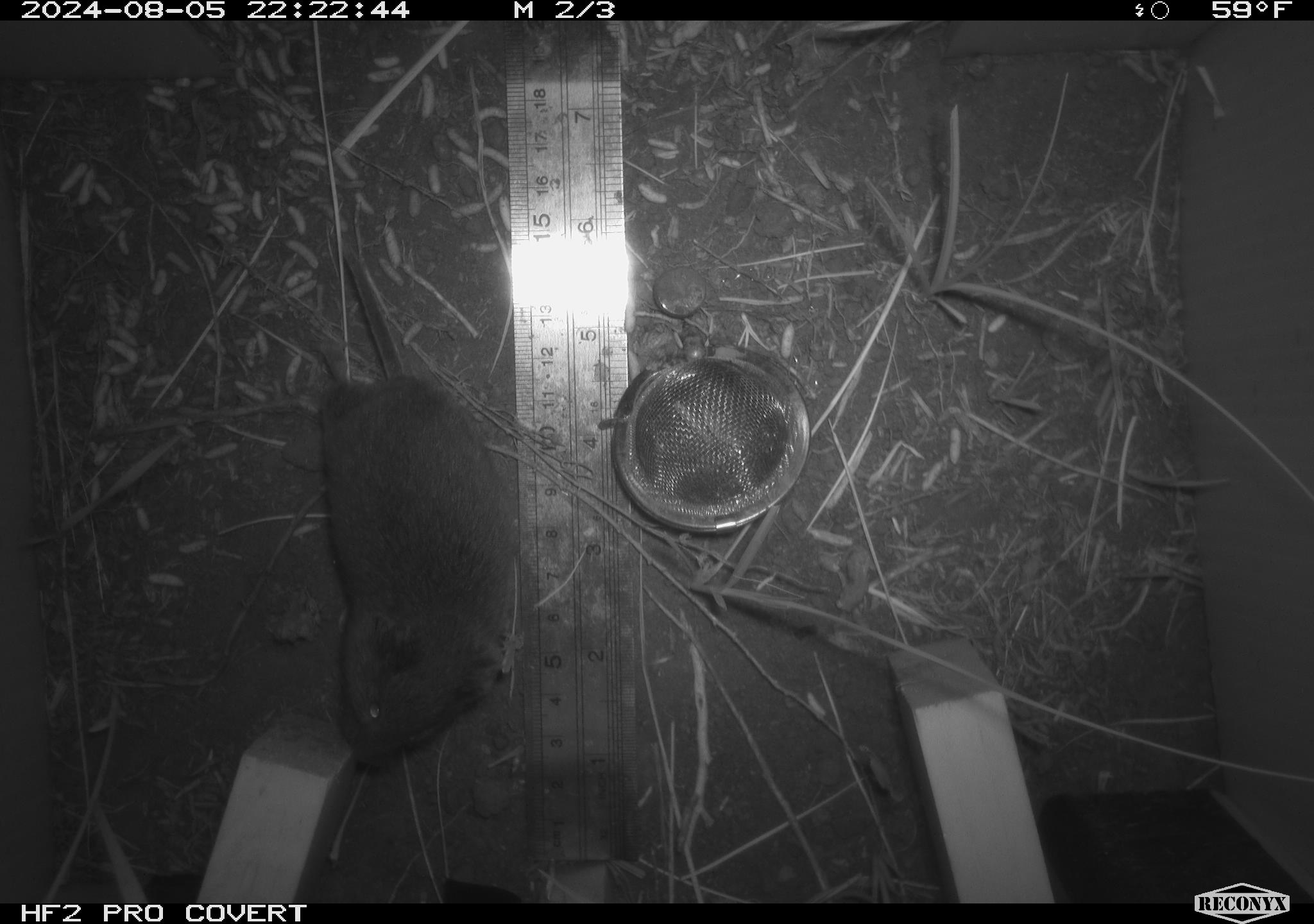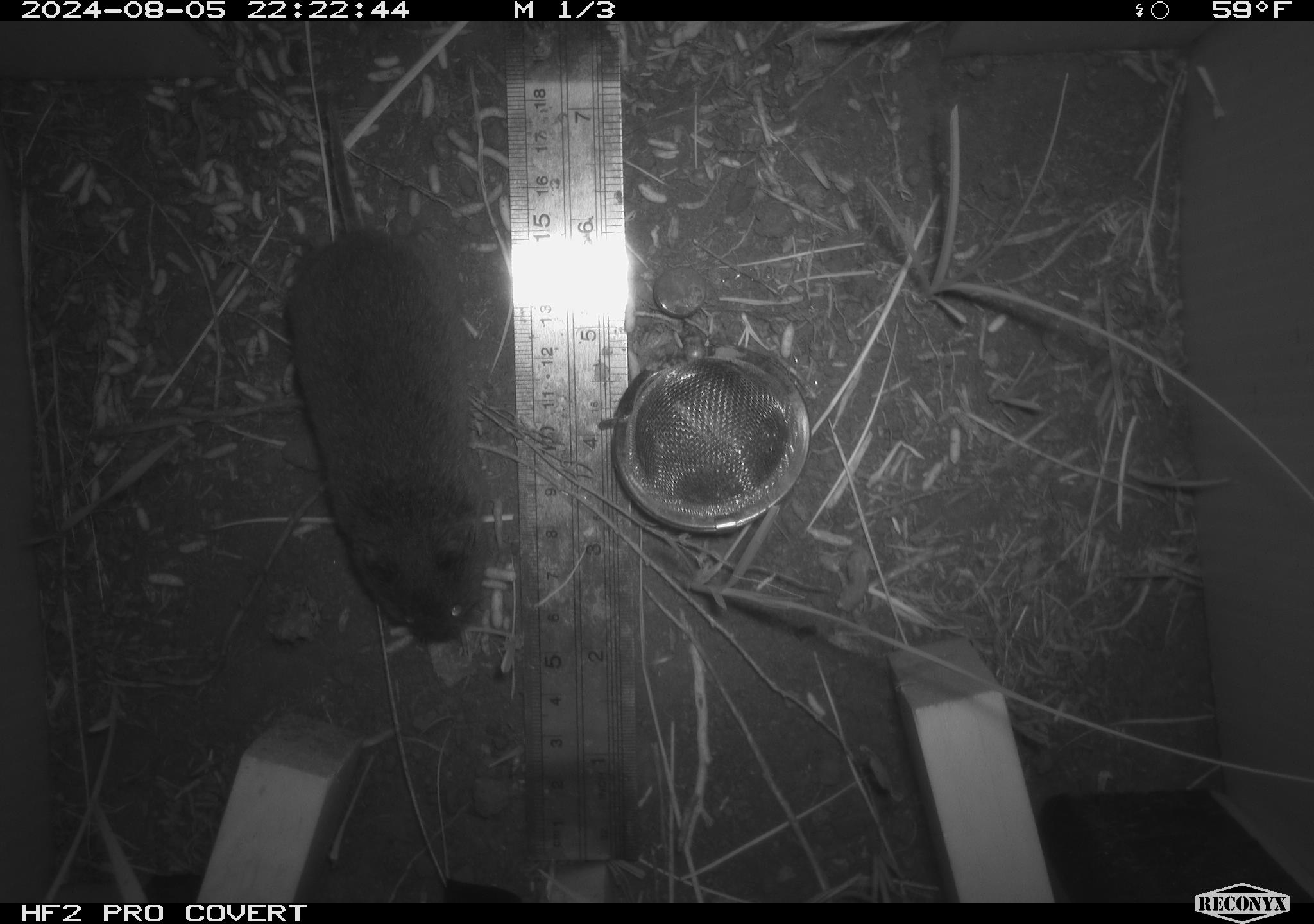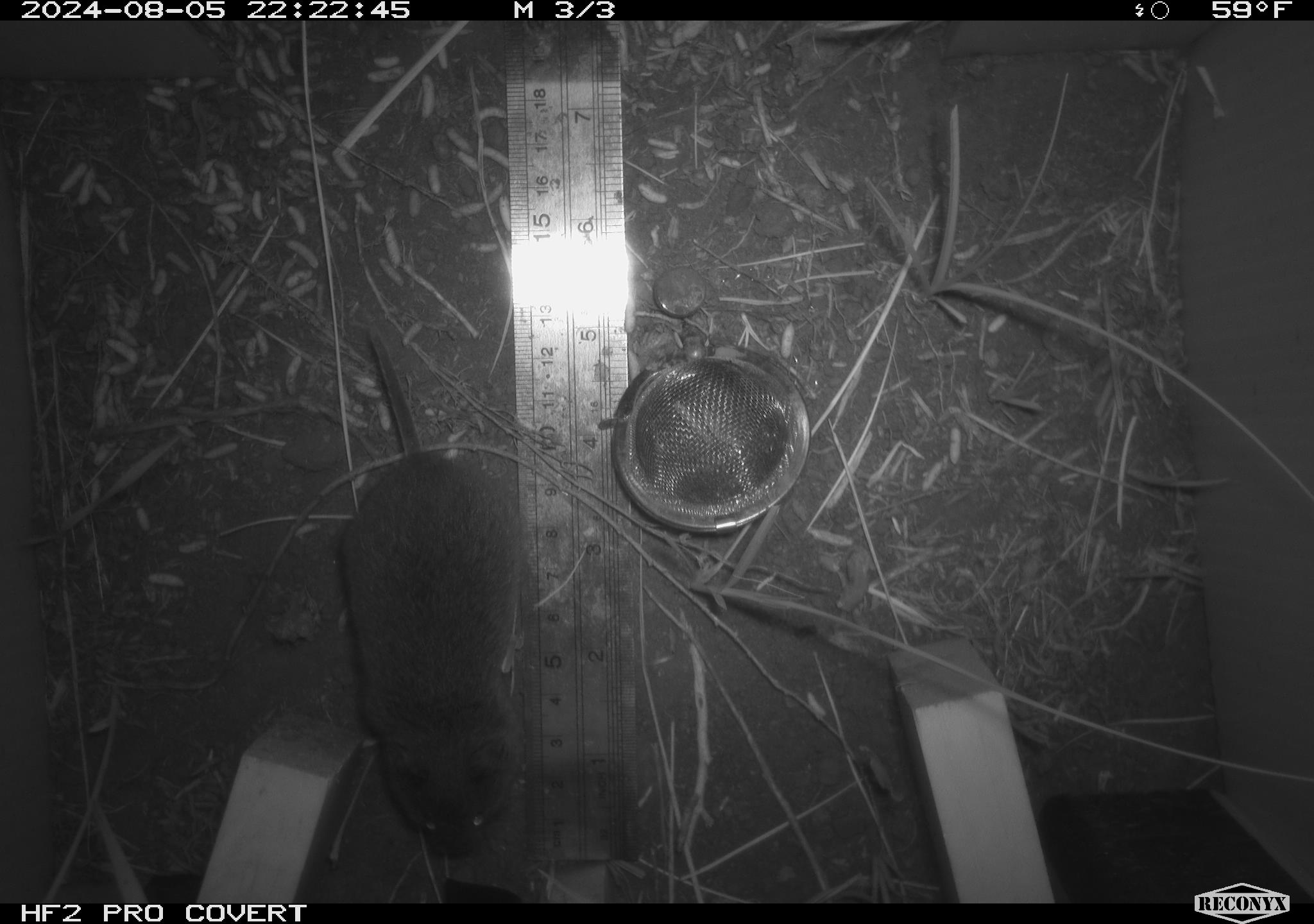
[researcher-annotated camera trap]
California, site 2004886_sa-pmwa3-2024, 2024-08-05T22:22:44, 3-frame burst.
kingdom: Animalia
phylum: Chordata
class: Mammalia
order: Rodentia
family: Cricetidae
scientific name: Arvicolinae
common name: voles, lemmings, and muskrats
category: arvicolinae subfamily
Arvicolinae subfamily (voles, lemmings, and muskrats) (Arvicolinae).